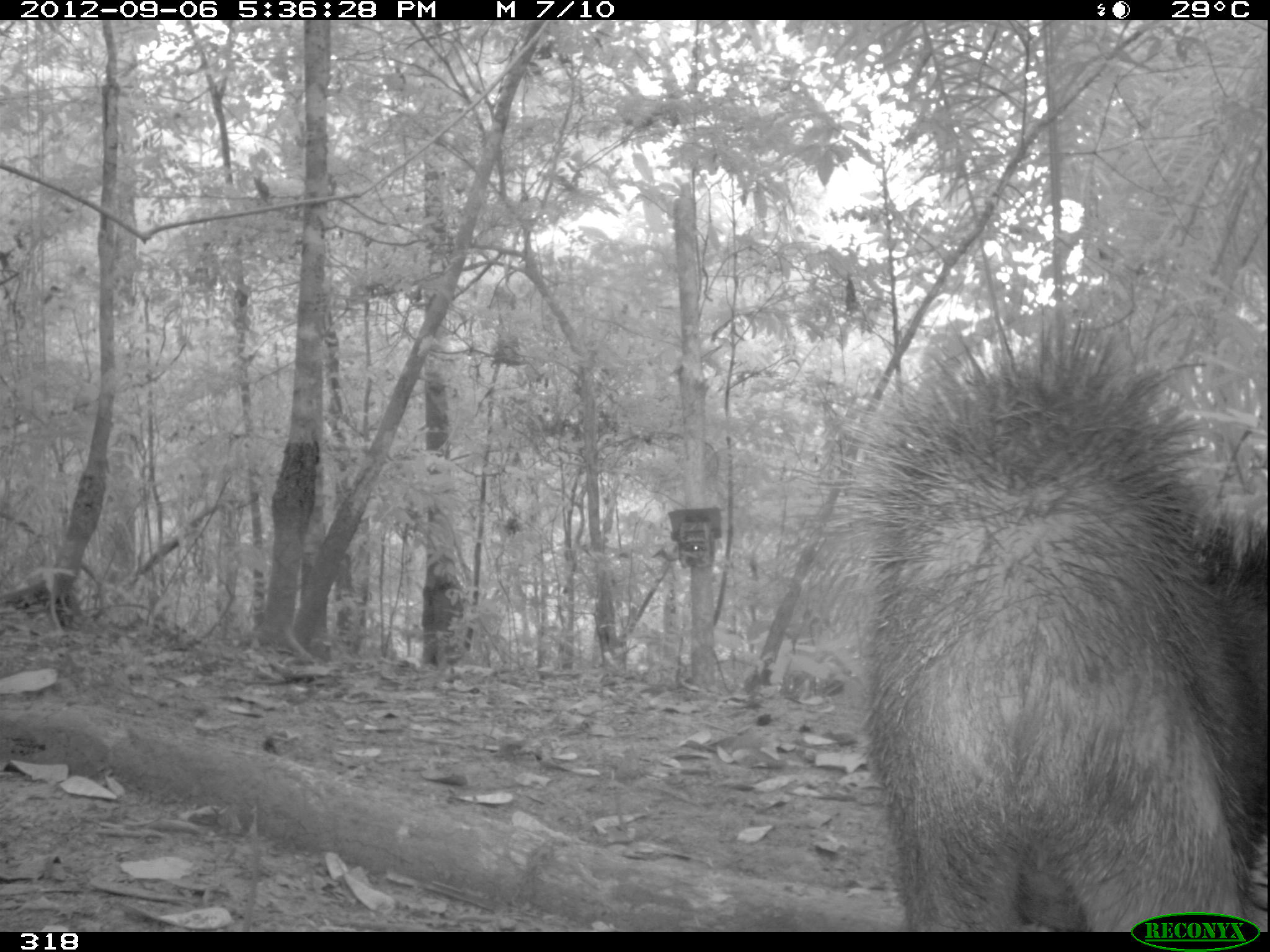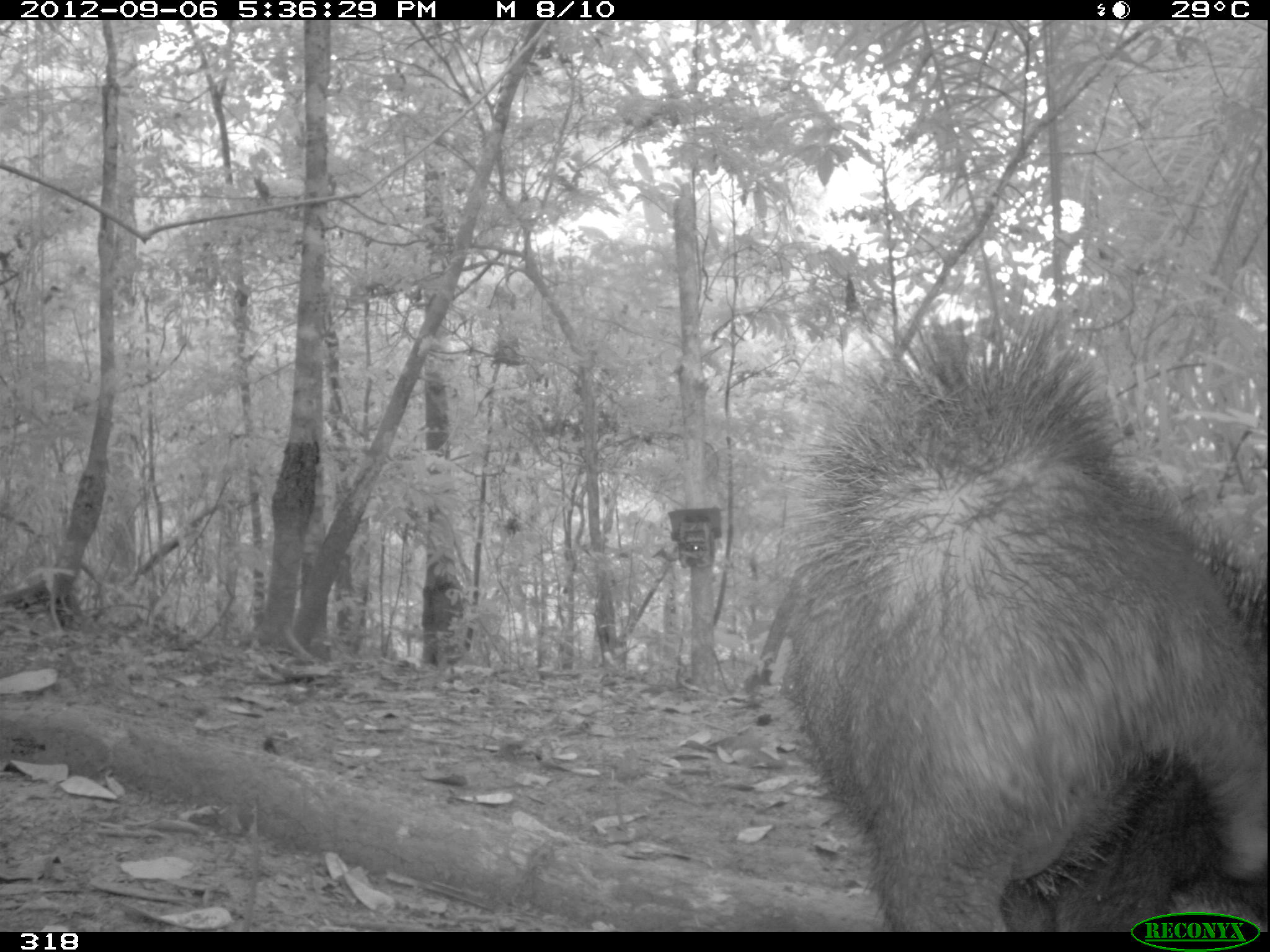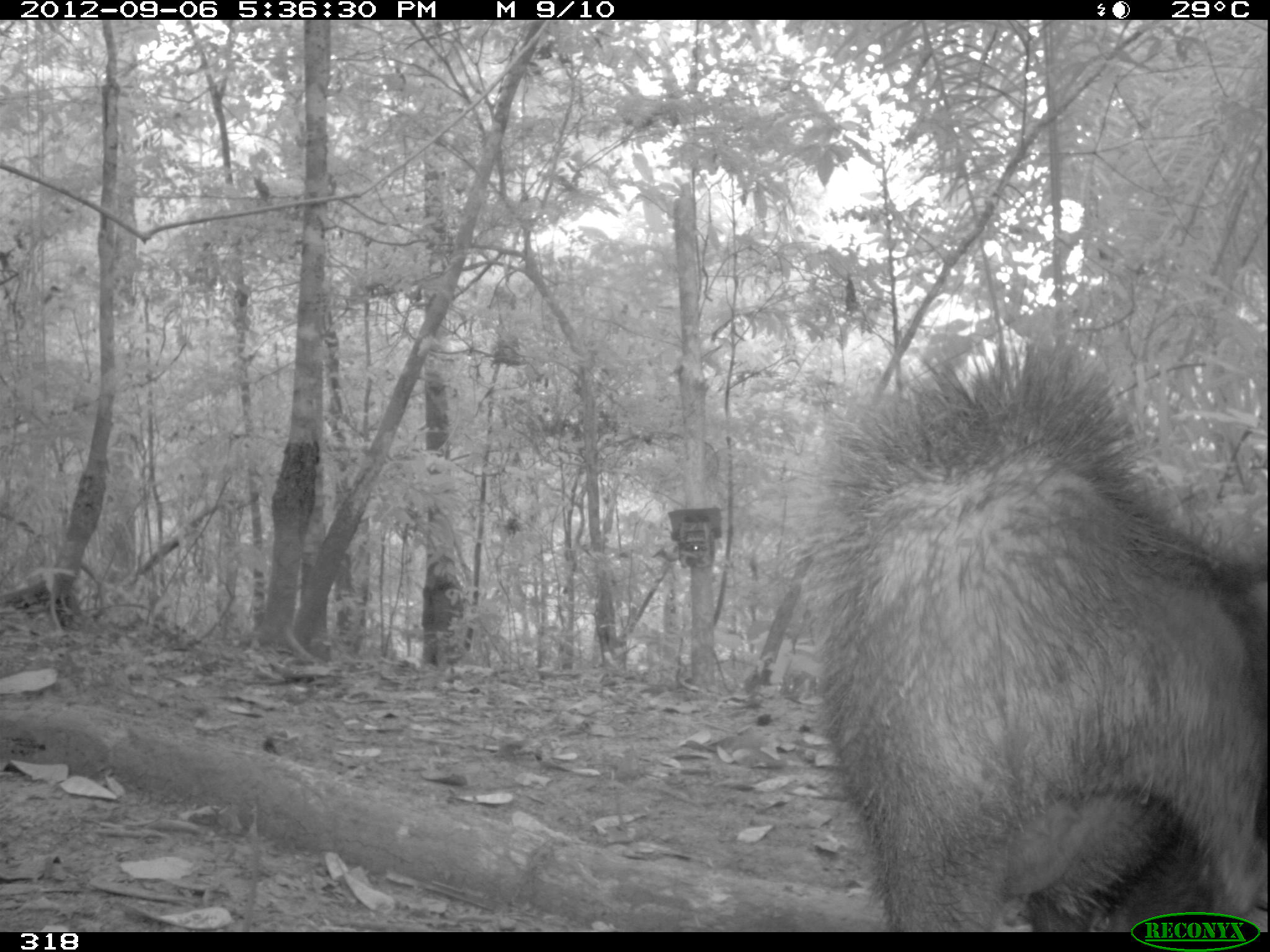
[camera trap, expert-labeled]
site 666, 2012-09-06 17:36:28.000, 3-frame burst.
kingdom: Animalia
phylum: Chordata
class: Mammalia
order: Artiodactyla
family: Tayassuidae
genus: Tayassu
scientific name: Tayassu pecari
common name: white-lipped peccary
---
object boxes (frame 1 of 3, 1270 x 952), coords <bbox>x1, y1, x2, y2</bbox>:
tayassu pecari: <bbox>818, 314, 1270, 933</bbox>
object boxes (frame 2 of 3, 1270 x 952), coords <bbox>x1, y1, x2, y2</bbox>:
tayassu pecari: <bbox>765, 311, 1267, 931</bbox>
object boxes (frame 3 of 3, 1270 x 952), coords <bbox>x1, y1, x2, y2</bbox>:
tayassu pecari: <bbox>784, 329, 1267, 930</bbox>